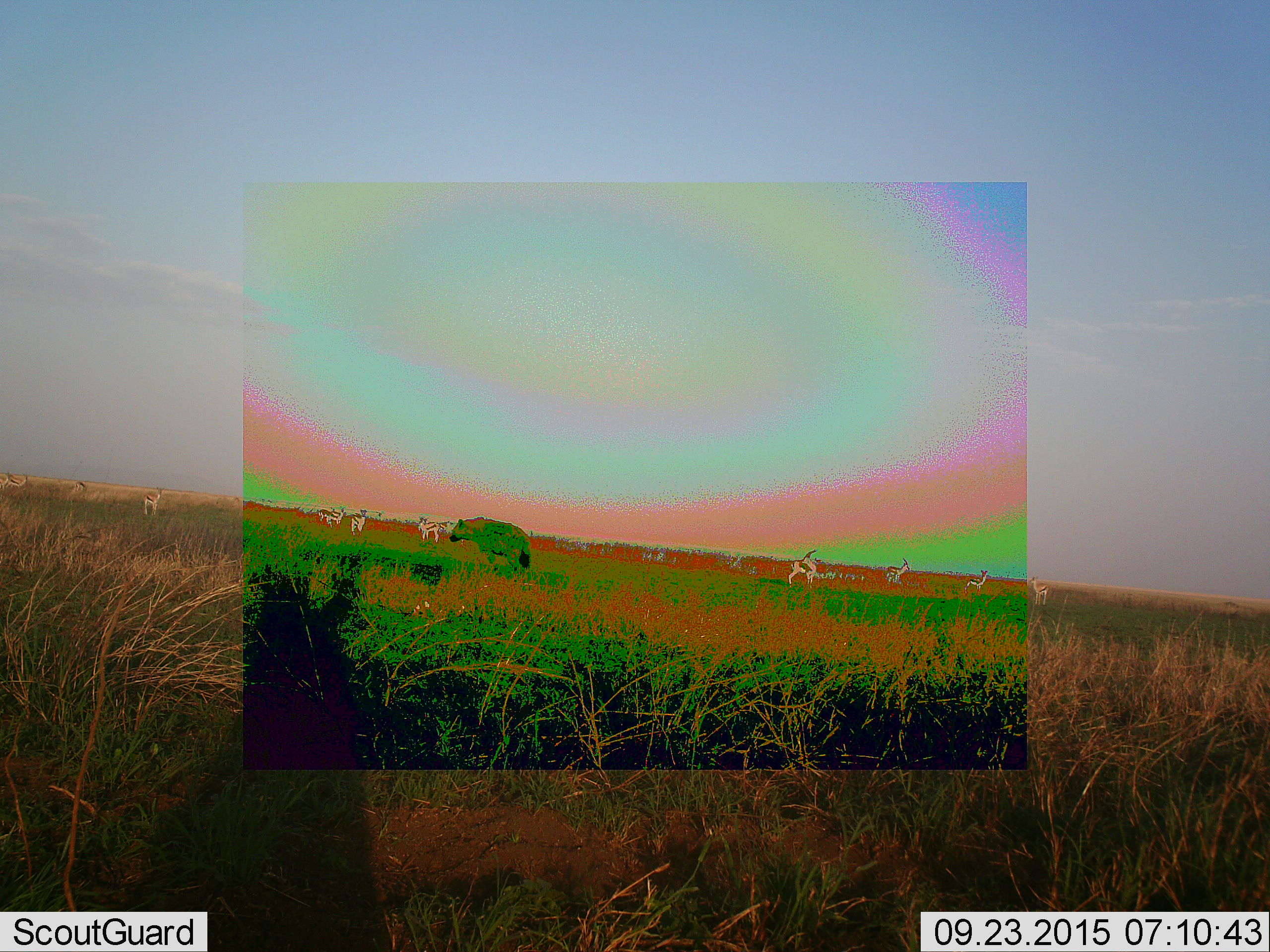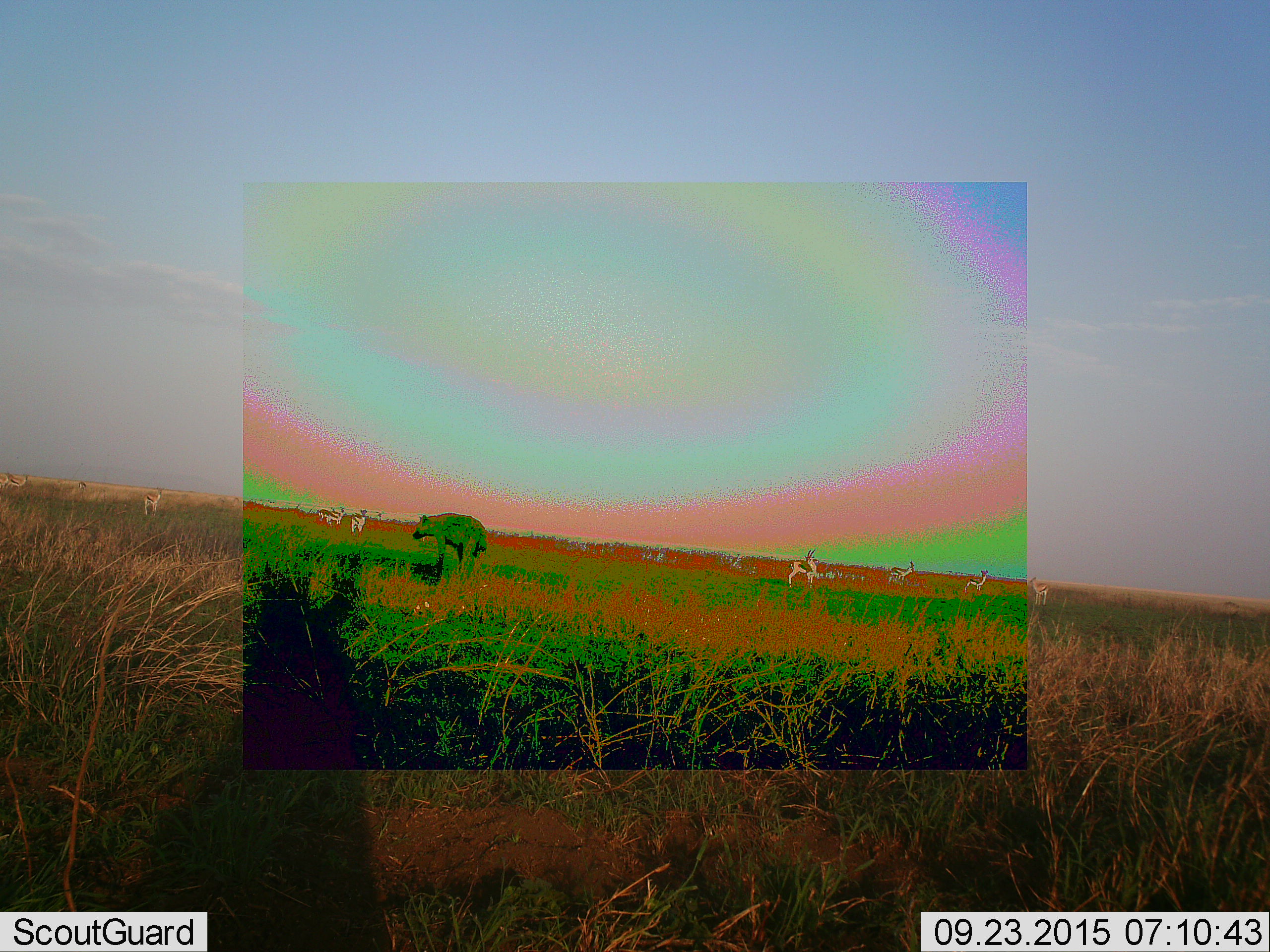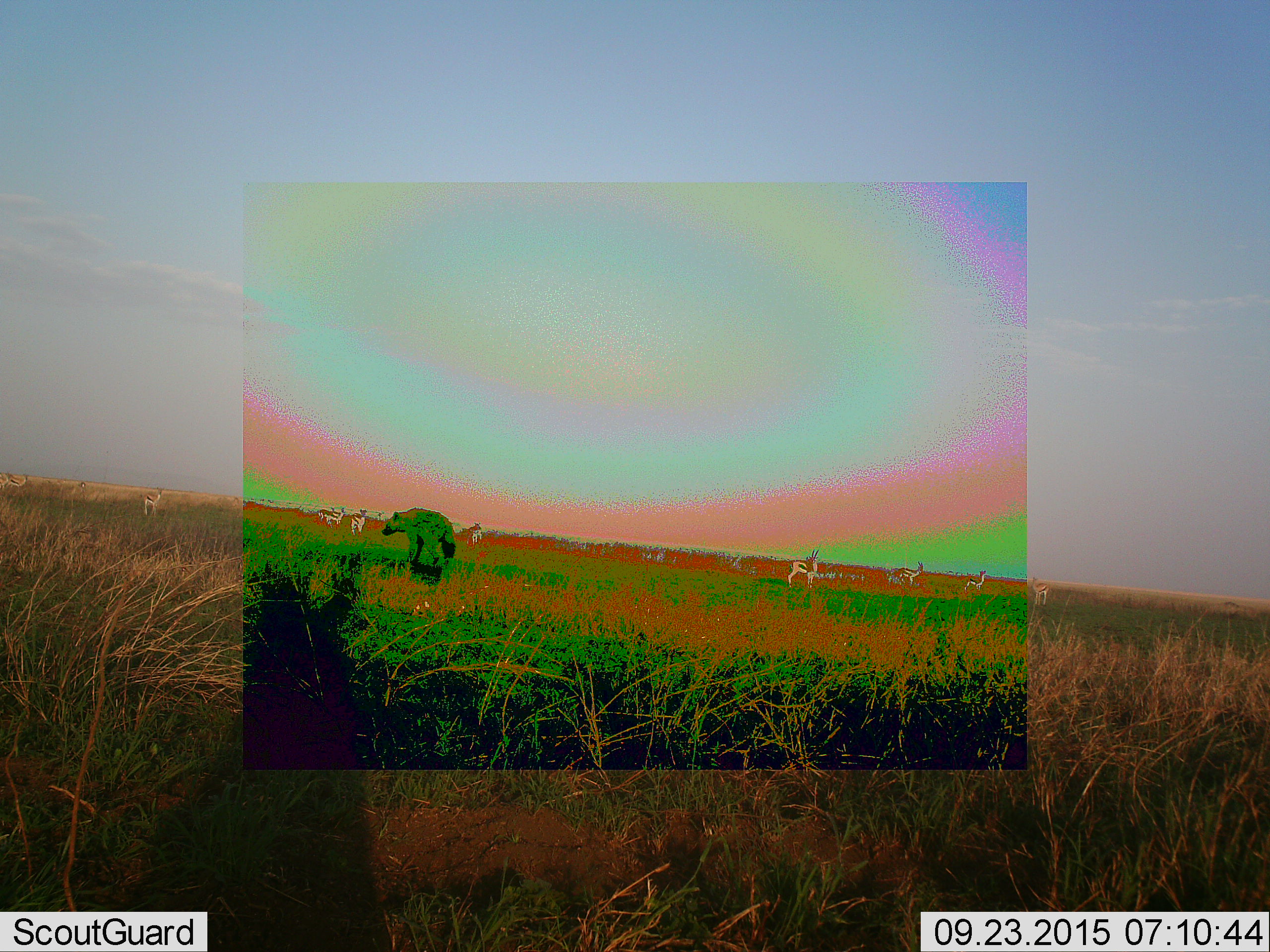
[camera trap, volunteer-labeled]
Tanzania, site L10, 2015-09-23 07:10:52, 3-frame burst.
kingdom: Animalia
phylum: Chordata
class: Mammalia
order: Artiodactyla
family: Bovidae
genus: Eudorcas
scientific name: Eudorcas thomsonii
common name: thomson's gazelle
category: gazellethomsons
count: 11-50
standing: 100%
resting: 0%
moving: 29%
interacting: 0%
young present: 0%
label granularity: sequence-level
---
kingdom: Animalia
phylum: Chordata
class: Mammalia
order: Carnivora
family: Hyaenidae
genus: Crocuta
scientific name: Crocuta crocuta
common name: spotted hyena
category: hyenaspotted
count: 1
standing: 0%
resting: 0%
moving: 100%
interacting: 0%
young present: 0%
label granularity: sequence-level